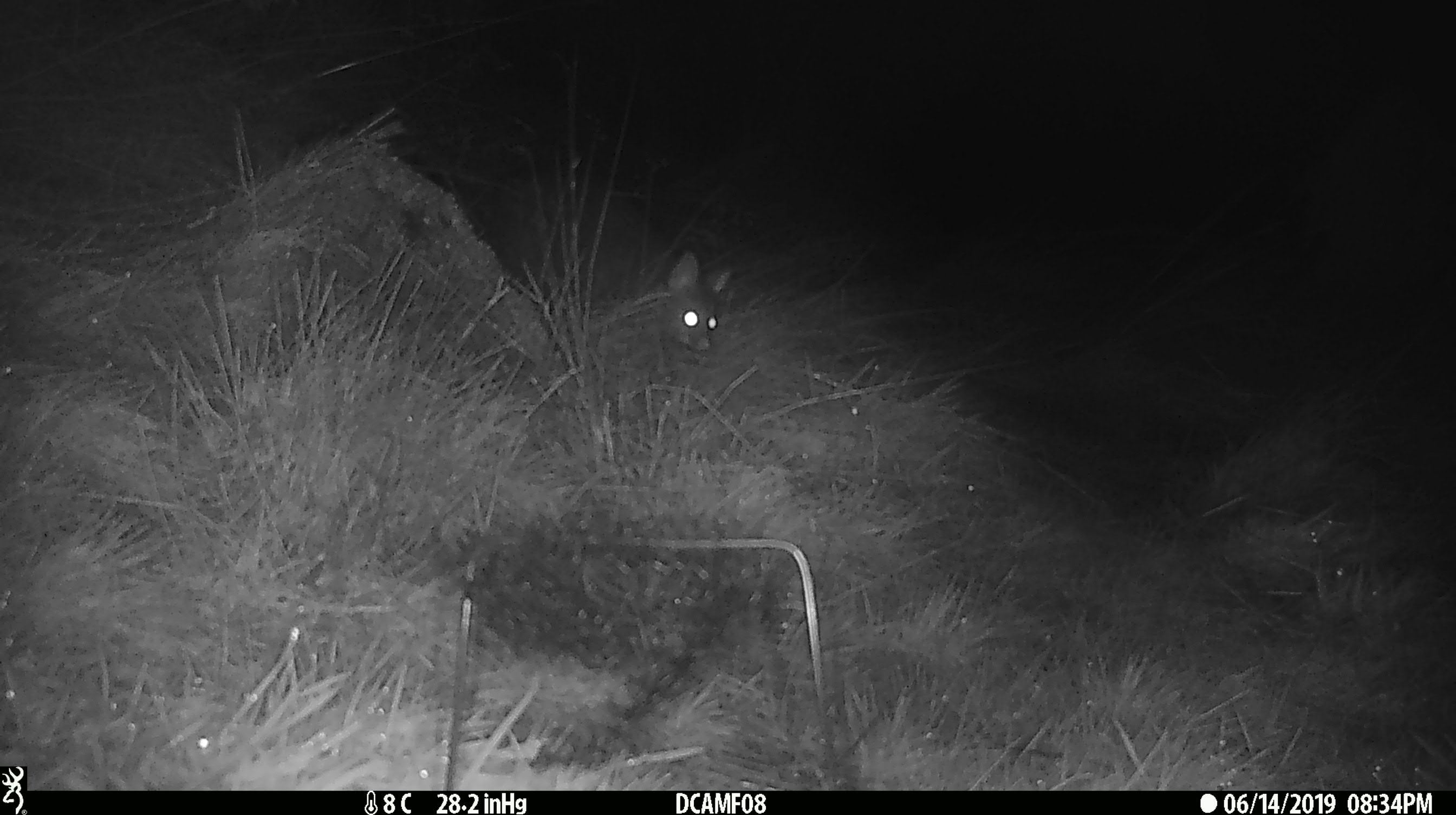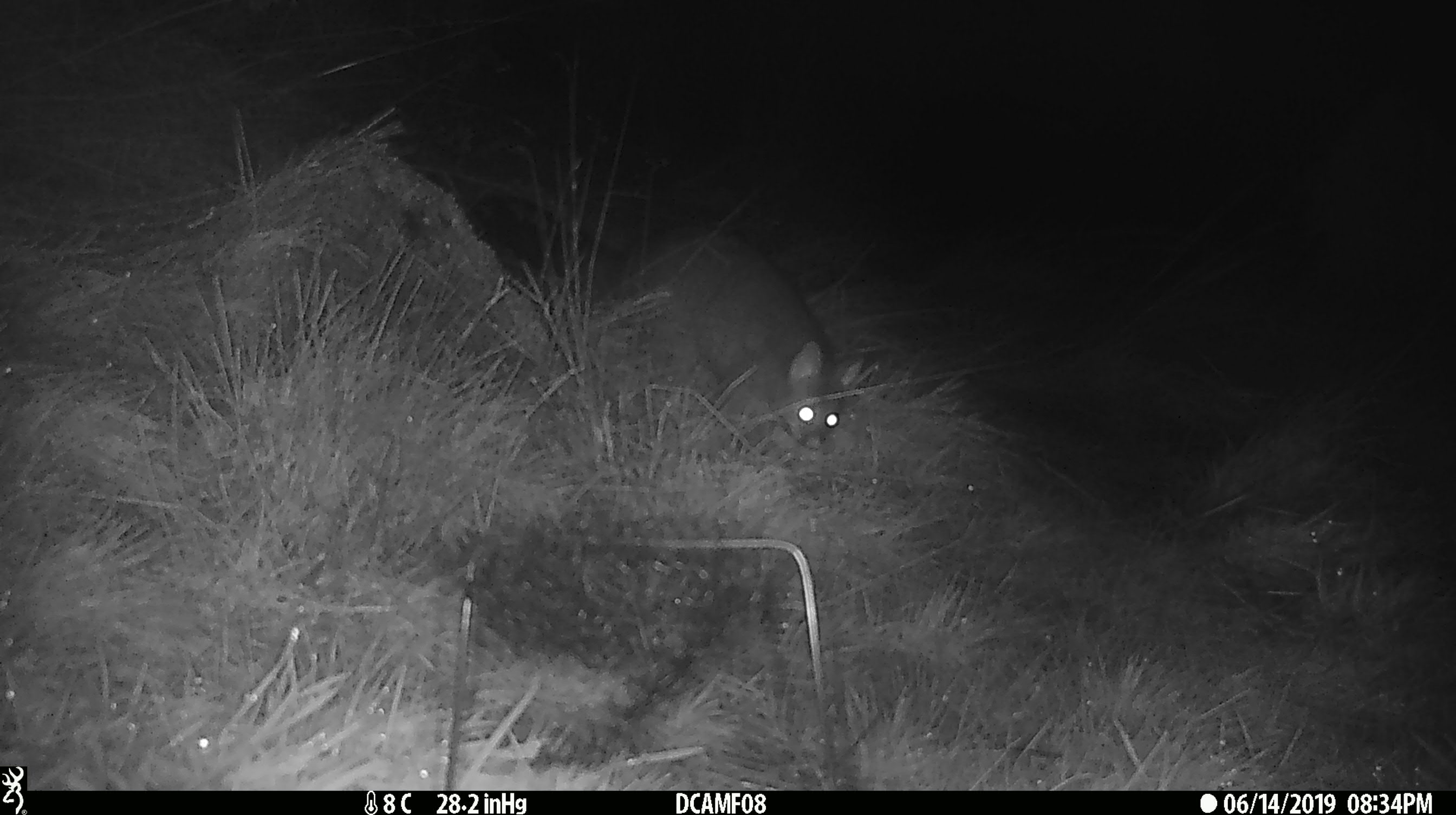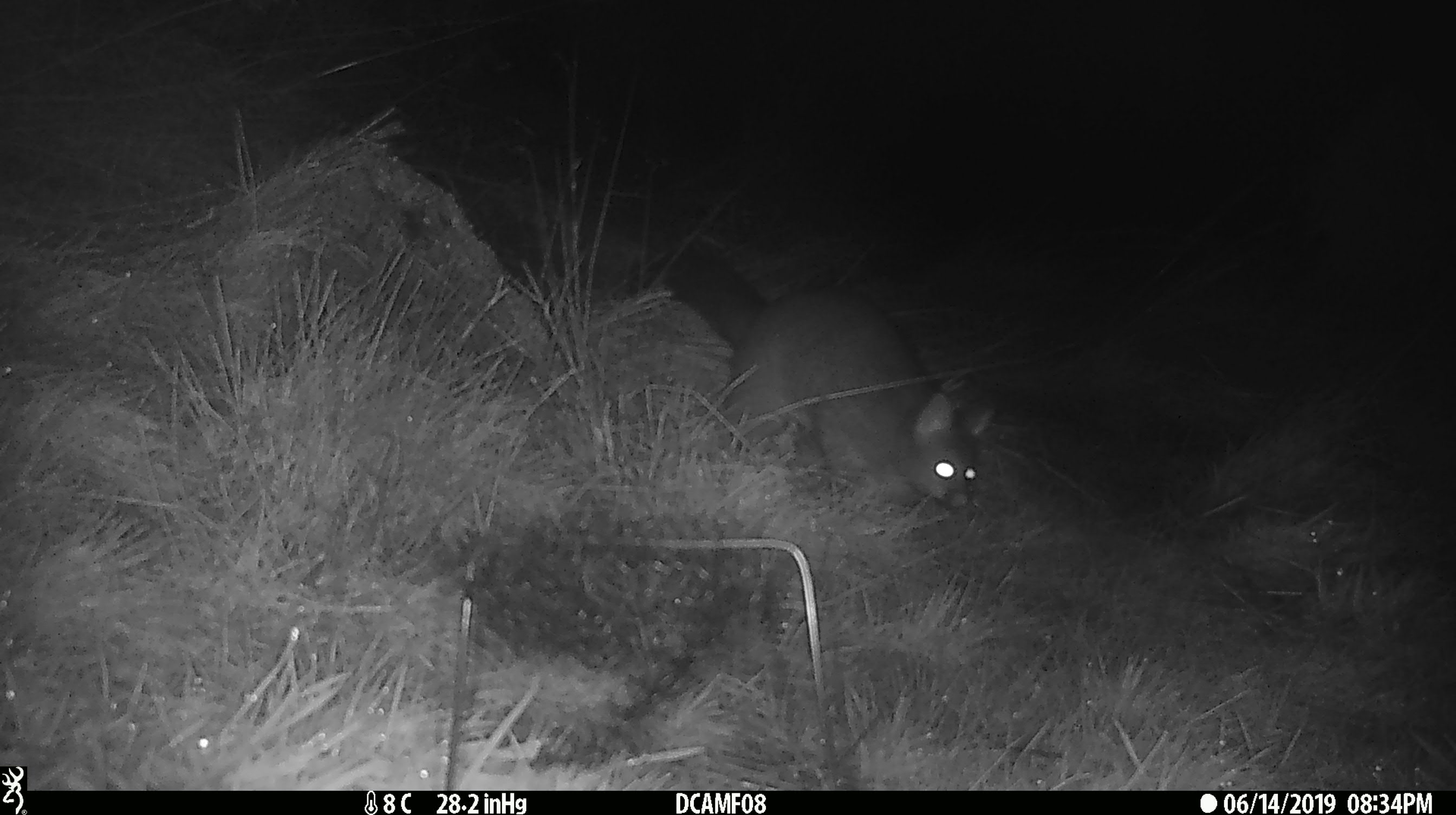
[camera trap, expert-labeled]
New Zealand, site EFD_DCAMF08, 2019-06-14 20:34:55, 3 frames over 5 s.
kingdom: Animalia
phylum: Chordata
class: Mammalia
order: Diprotodontia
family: Phalangeridae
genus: Trichosurus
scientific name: Trichosurus vulpecula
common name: common brushtail possum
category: possum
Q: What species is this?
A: Possum (common brushtail possum) (Trichosurus vulpecula).